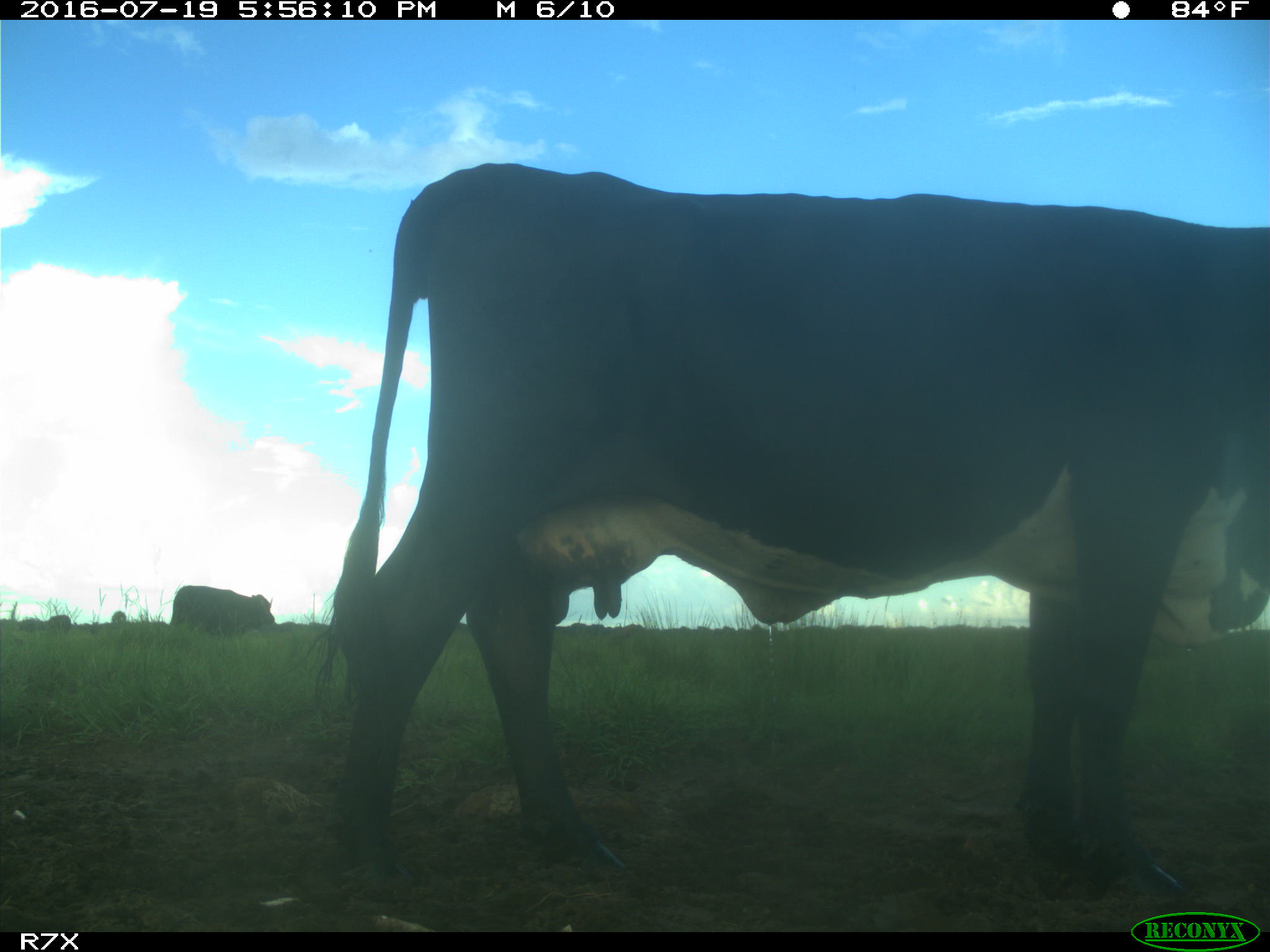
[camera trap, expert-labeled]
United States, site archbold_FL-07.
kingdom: Animalia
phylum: Chordata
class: Mammalia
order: Artiodactyla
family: Bovidae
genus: Bos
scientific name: Bos taurus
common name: domestic cow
Bos taurus (domestic cow).